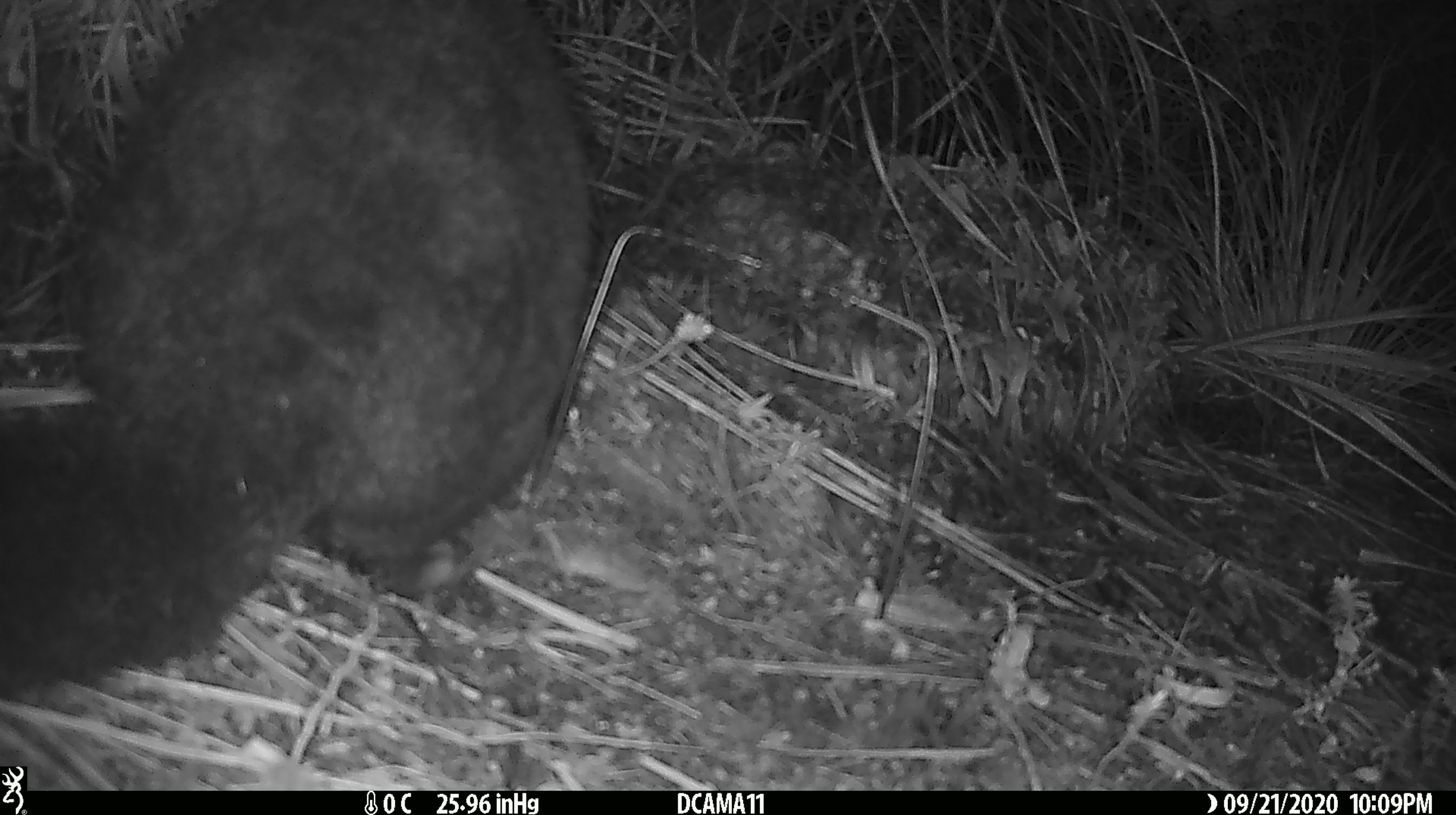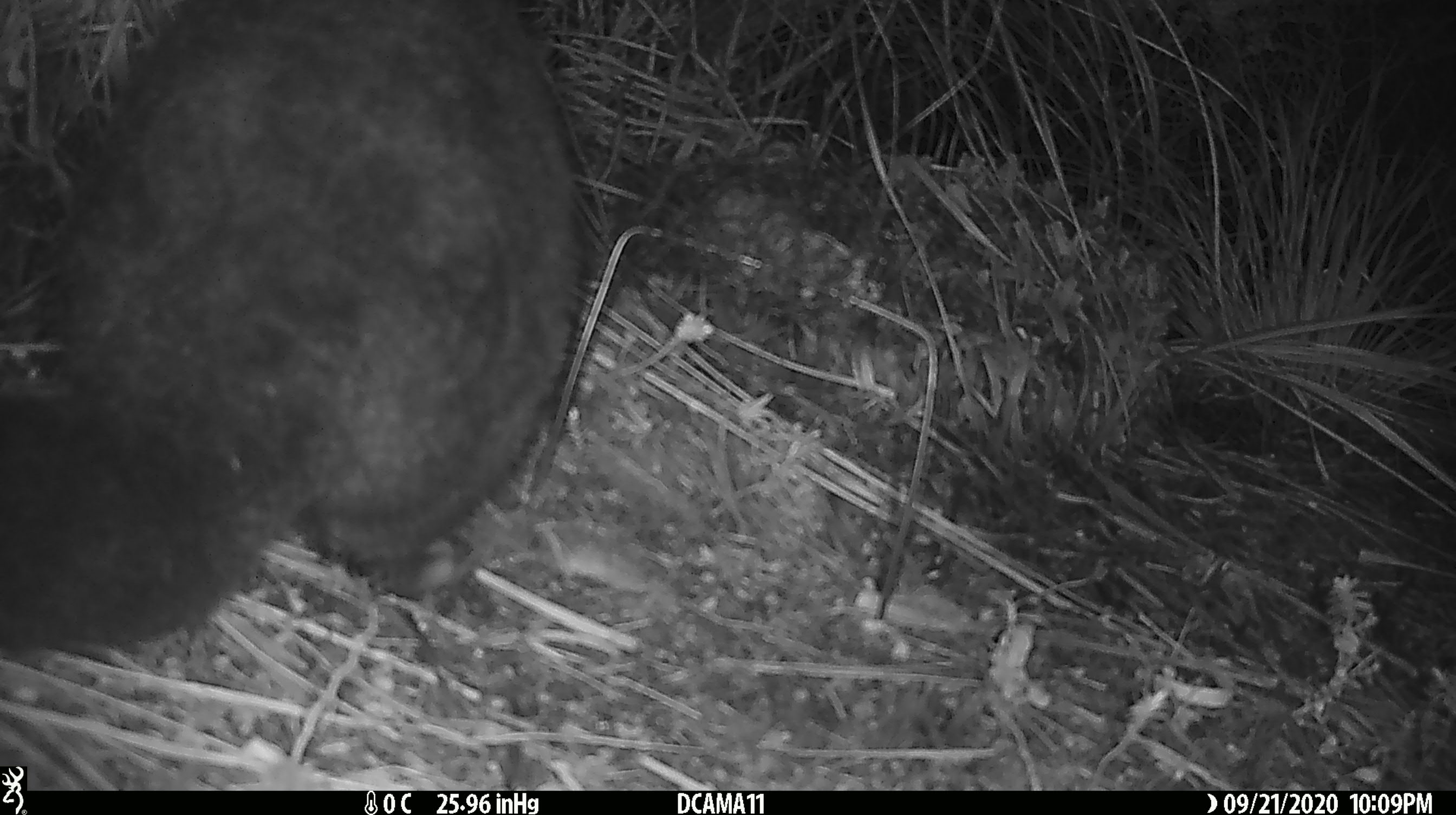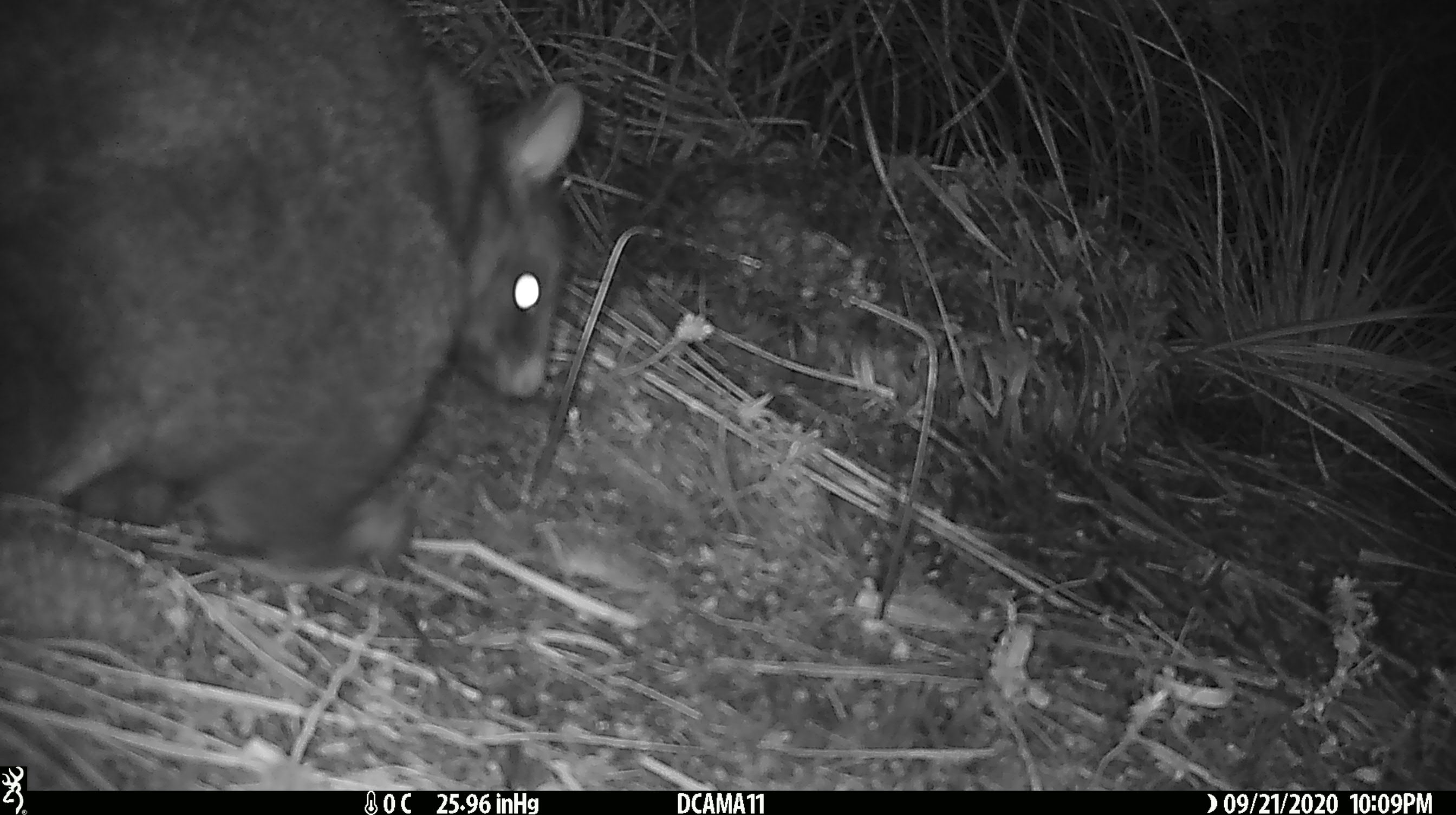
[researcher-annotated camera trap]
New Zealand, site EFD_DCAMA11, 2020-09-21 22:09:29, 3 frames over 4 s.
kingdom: Animalia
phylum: Chordata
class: Mammalia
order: Diprotodontia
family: Phalangeridae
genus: Trichosurus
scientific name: Trichosurus vulpecula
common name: common brushtail possum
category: possum